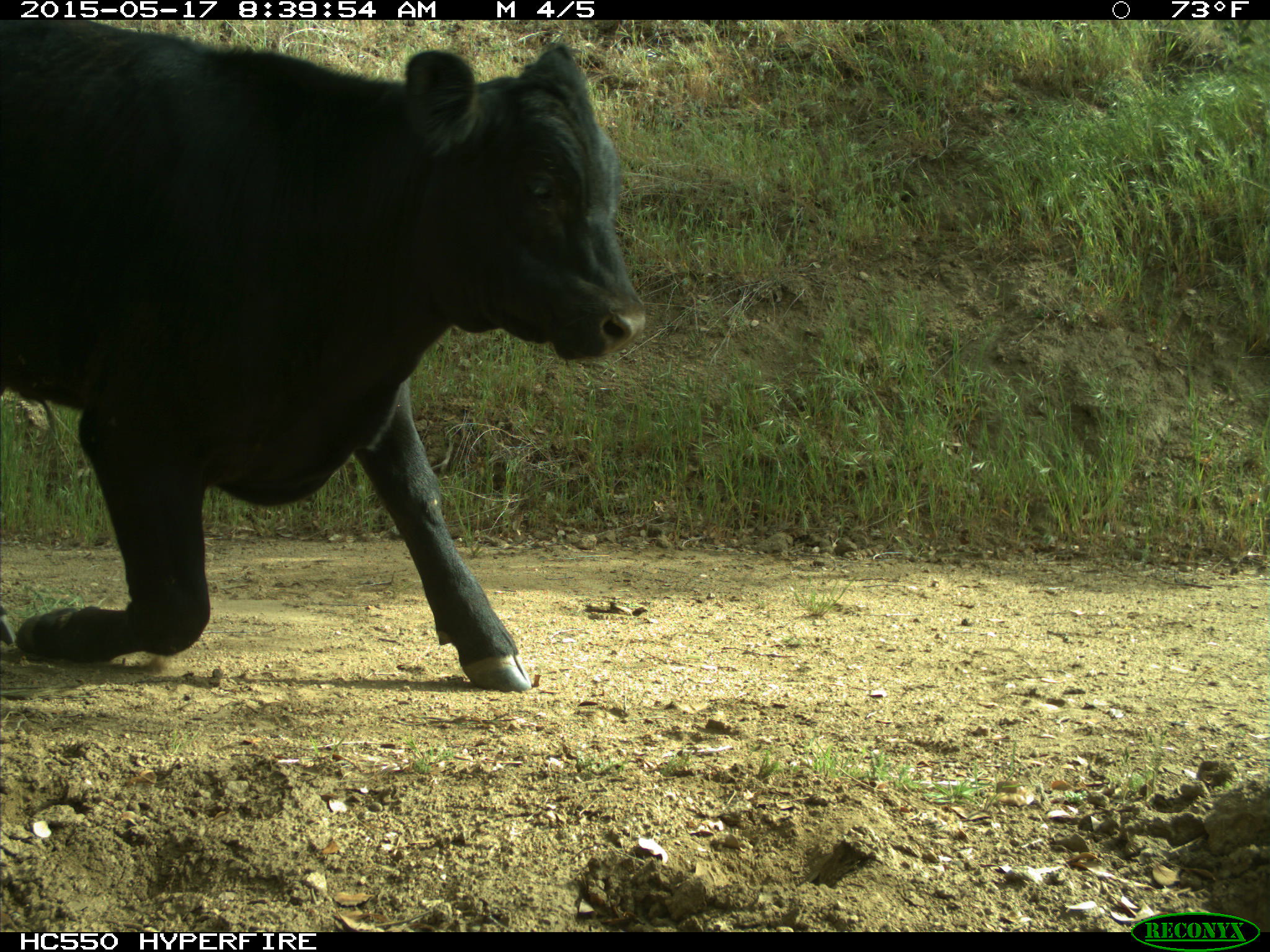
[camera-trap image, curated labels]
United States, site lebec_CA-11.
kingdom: Animalia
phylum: Chordata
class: Mammalia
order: Artiodactyla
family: Bovidae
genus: Bos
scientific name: Bos taurus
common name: domestic cow